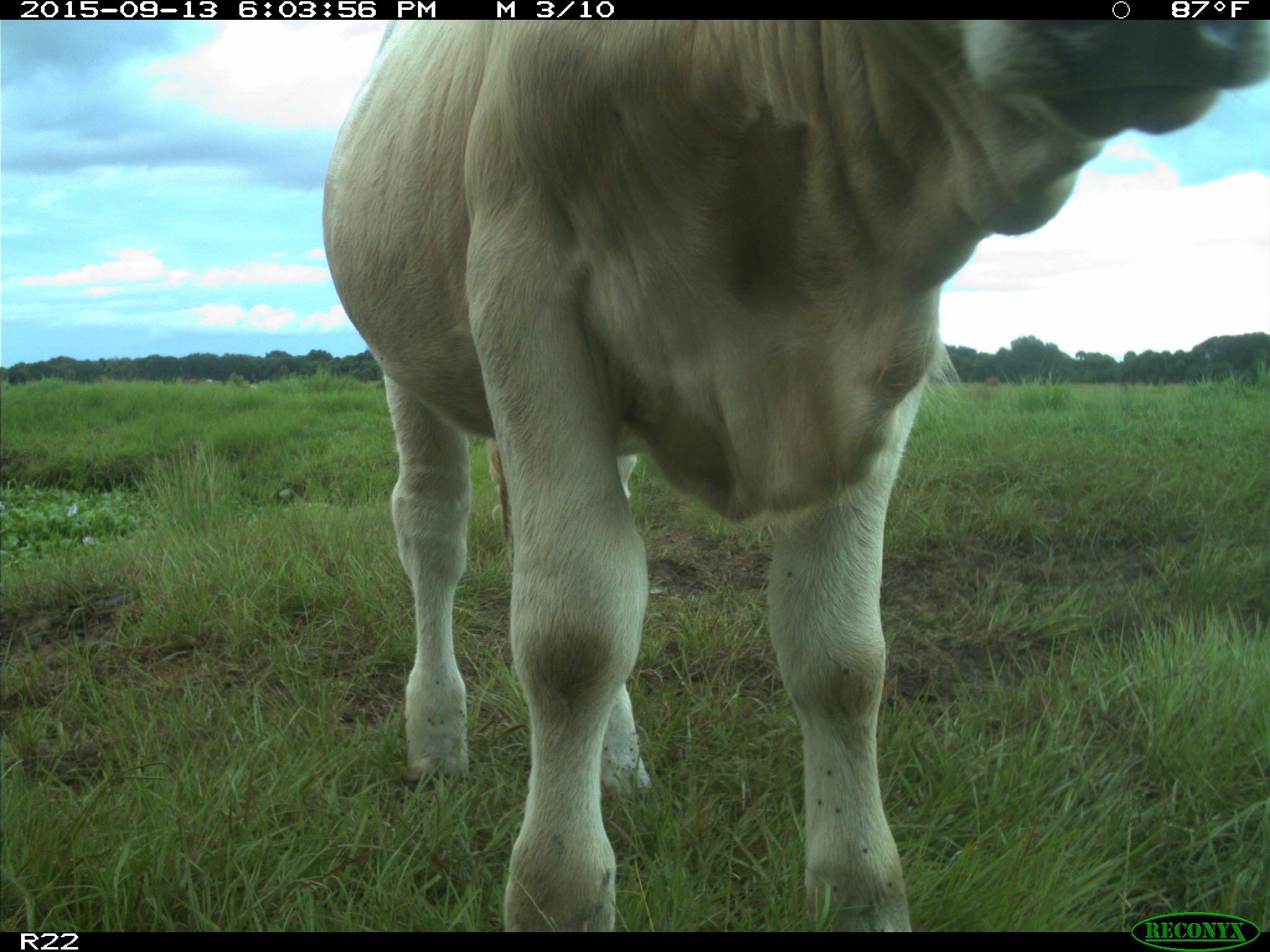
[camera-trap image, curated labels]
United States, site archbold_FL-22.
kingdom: Animalia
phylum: Chordata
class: Mammalia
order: Artiodactyla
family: Bovidae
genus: Bos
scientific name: Bos taurus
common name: domestic cow